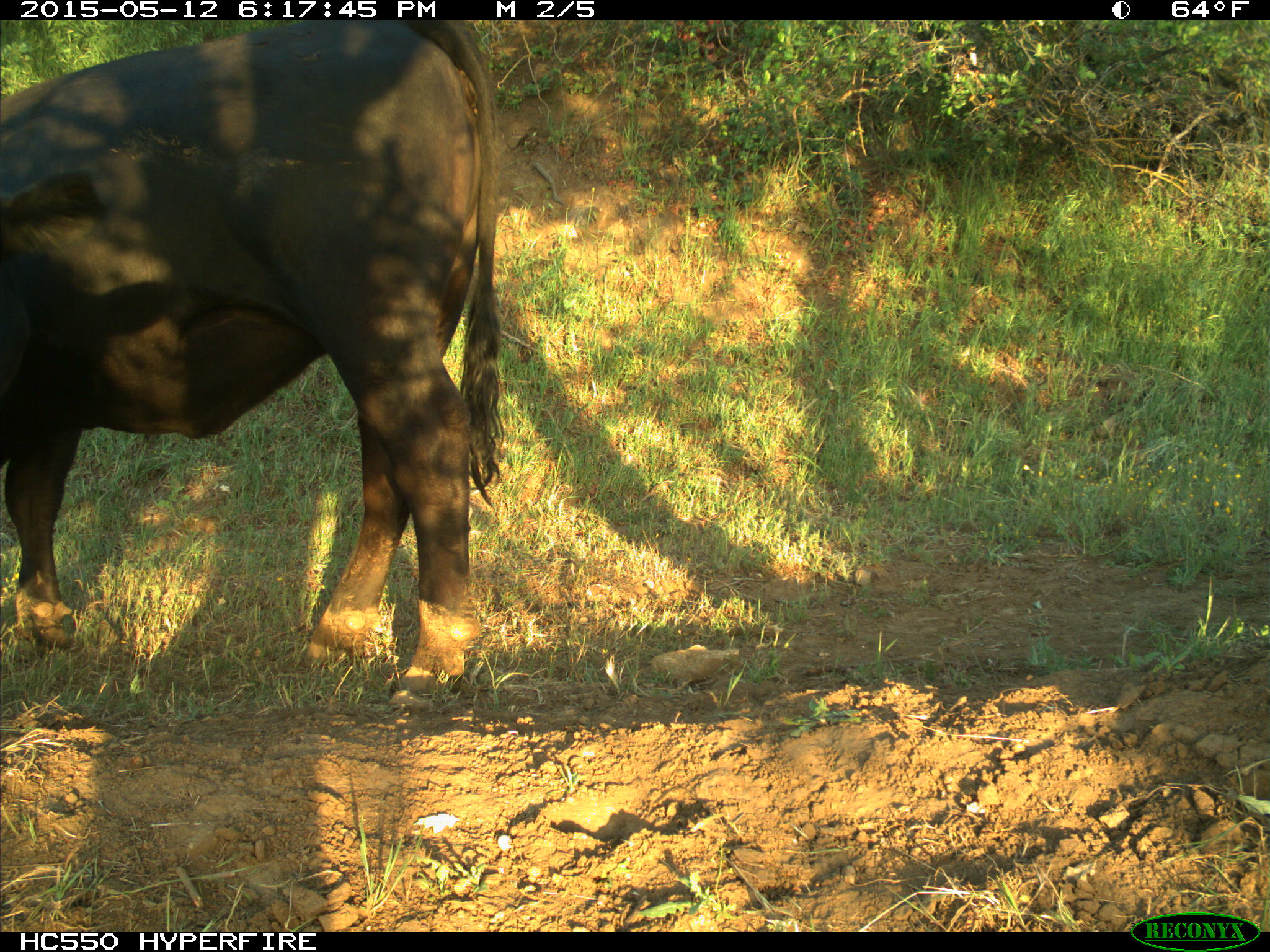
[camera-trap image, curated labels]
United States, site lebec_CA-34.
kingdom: Animalia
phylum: Chordata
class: Mammalia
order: Artiodactyla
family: Bovidae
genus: Bos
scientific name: Bos taurus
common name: domestic cow